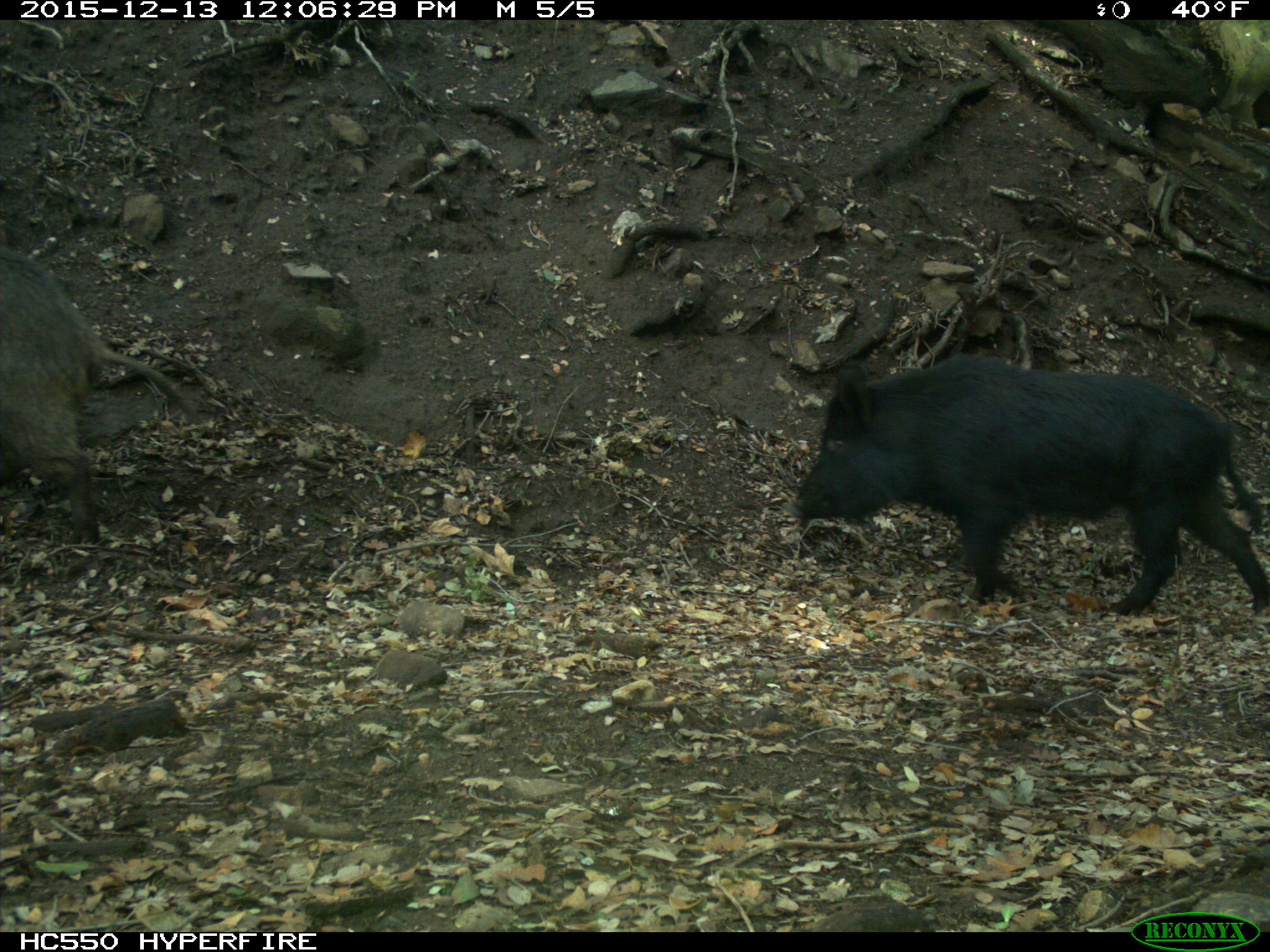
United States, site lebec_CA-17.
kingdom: Animalia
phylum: Chordata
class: Mammalia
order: Artiodactyla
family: Suidae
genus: Sus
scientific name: Sus scrofa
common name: wild boar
Sus scrofa (wild boar).